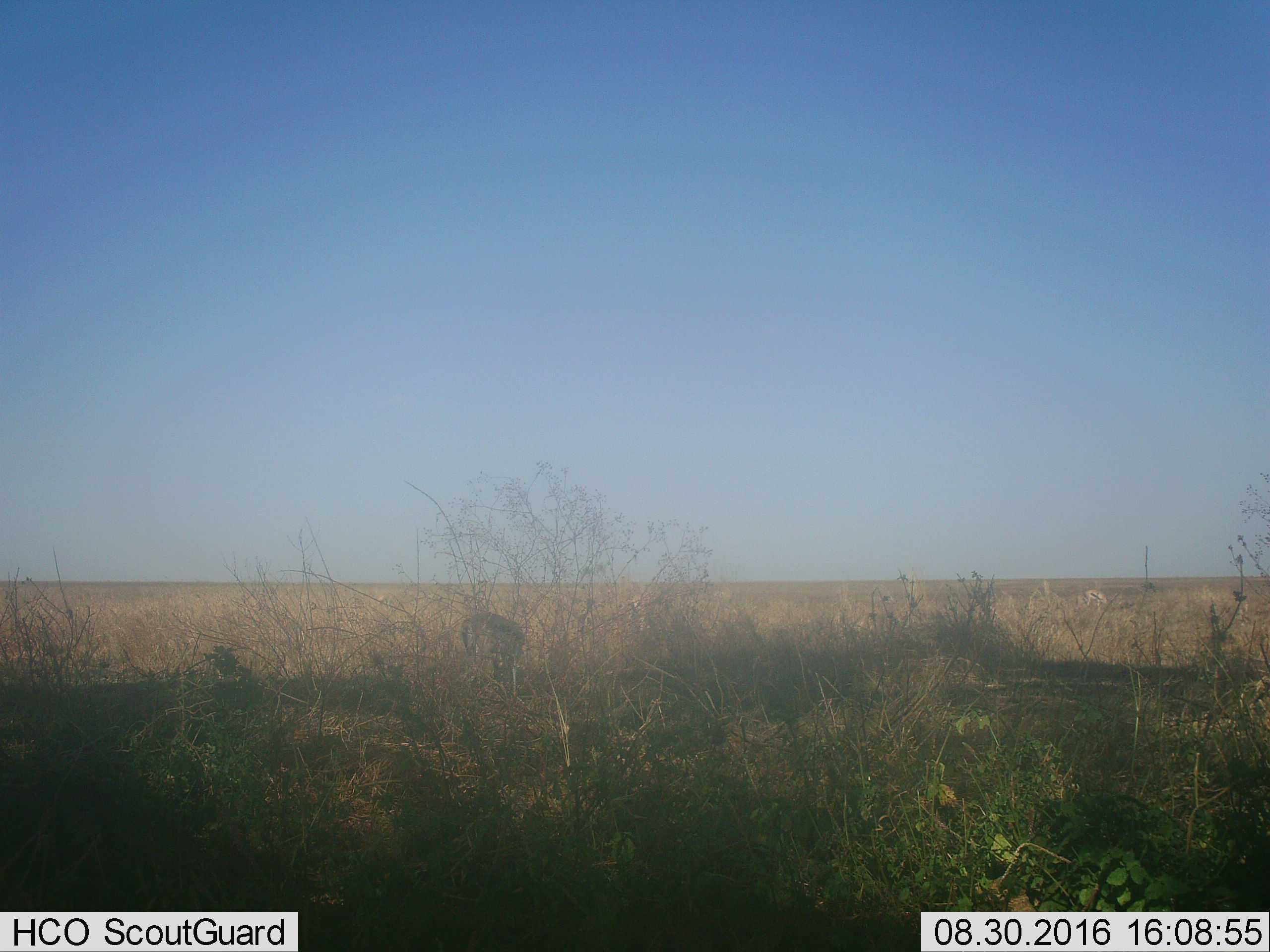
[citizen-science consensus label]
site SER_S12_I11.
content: unidentified animal